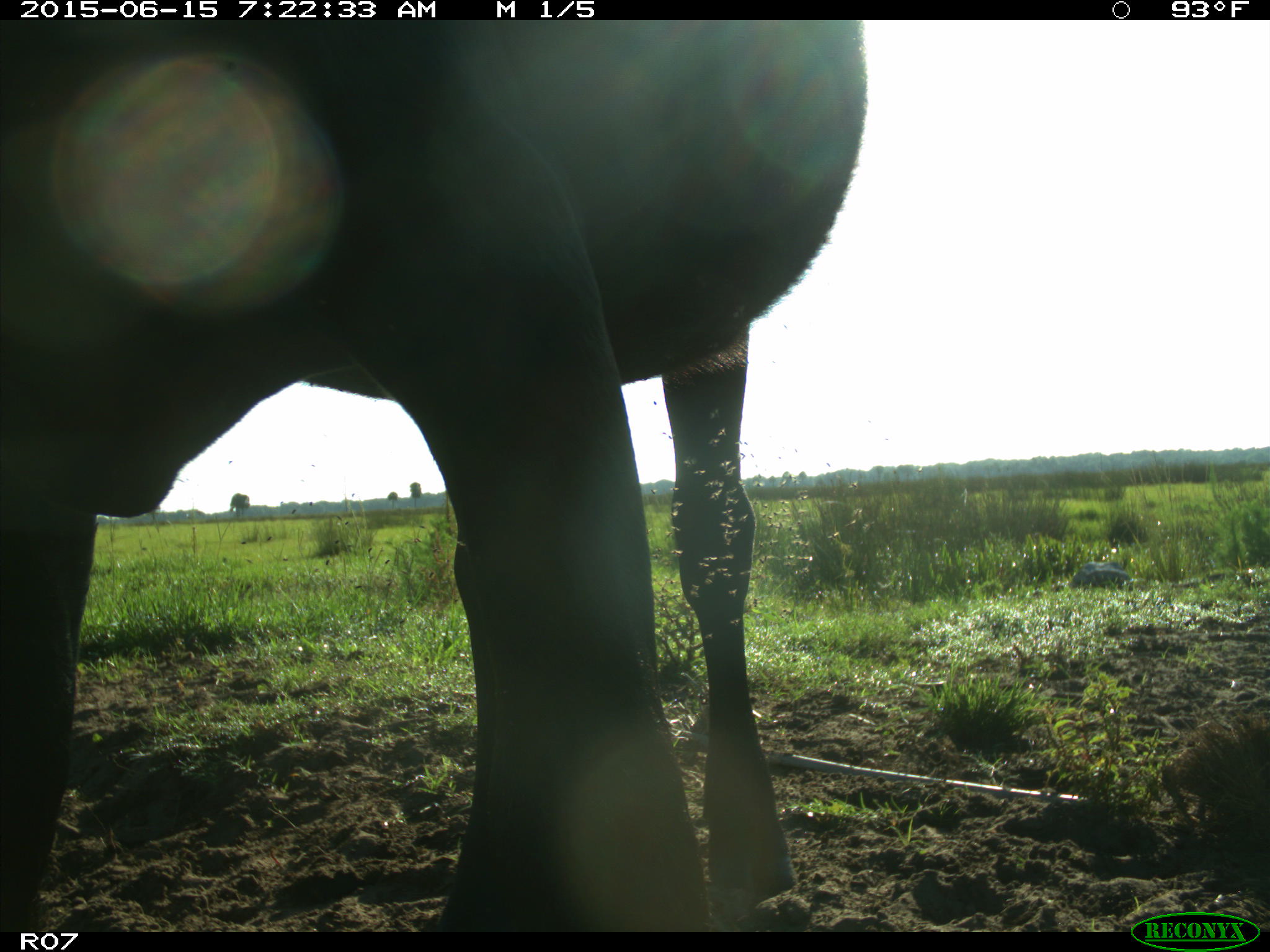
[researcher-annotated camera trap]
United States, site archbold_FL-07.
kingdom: Animalia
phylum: Chordata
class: Mammalia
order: Artiodactyla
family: Bovidae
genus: Bos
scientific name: Bos taurus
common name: domestic cow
Bos taurus (domestic cow).